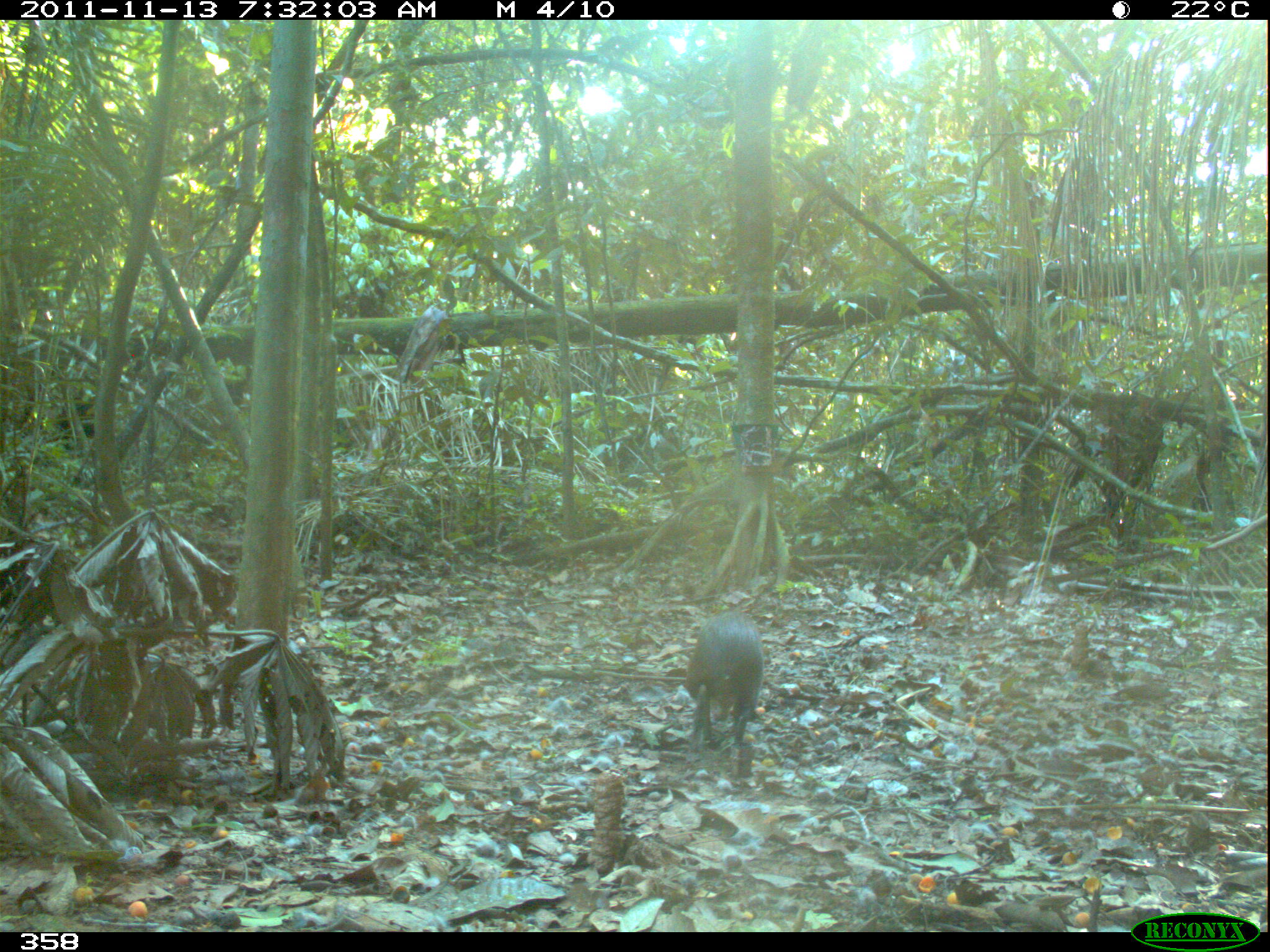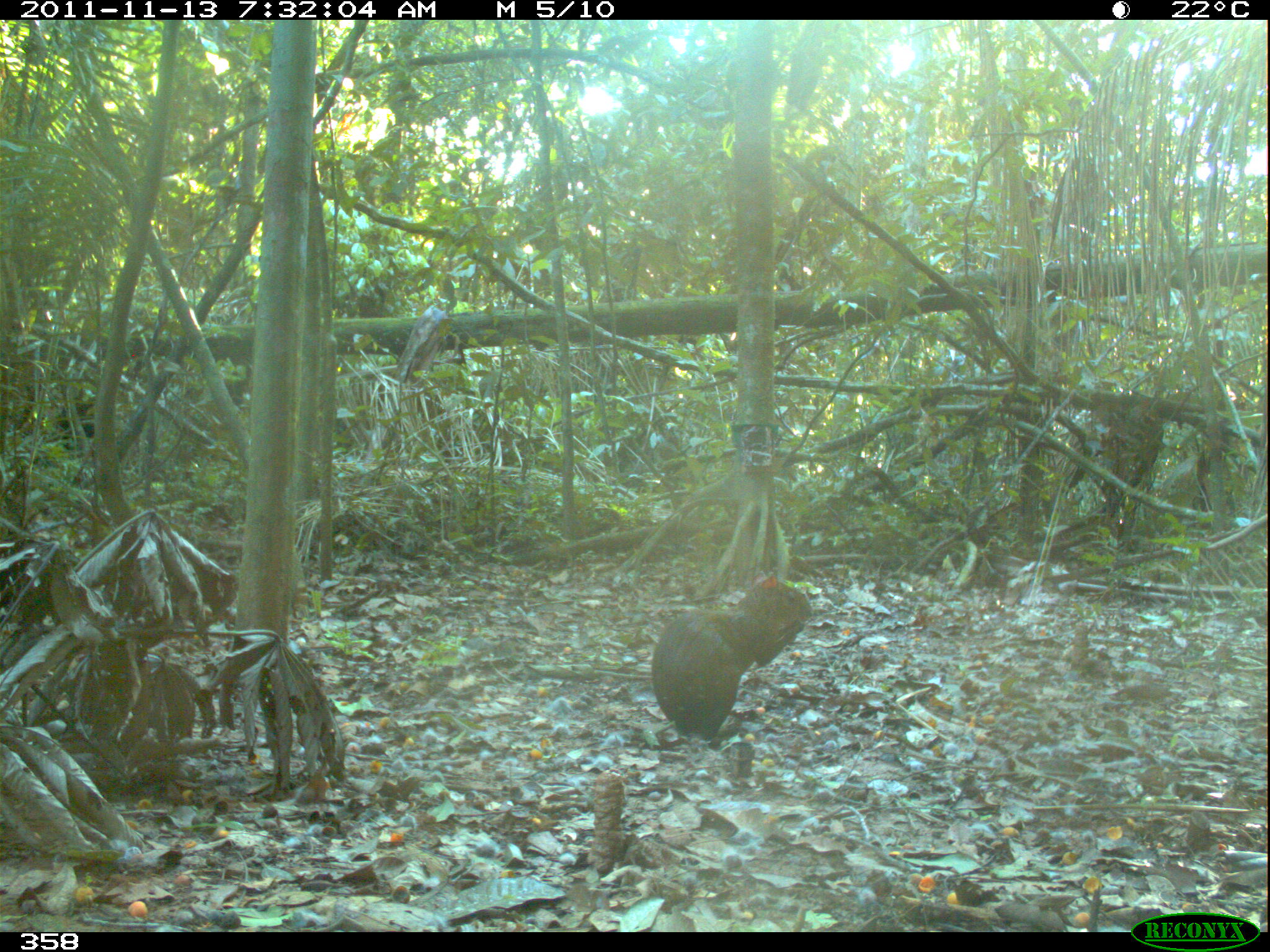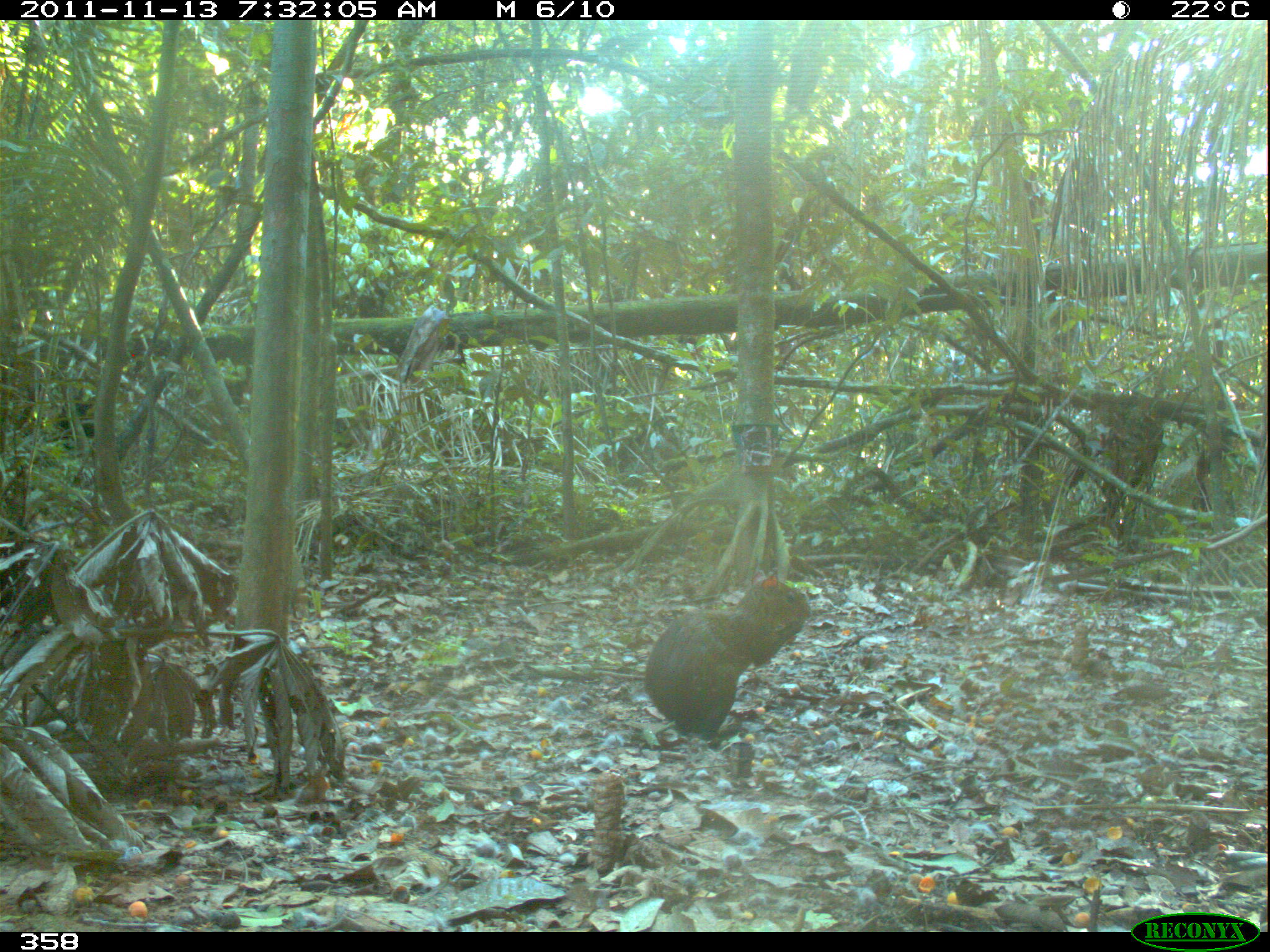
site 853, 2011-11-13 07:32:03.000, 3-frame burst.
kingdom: Animalia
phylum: Chordata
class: Mammalia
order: Rodentia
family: Dasyproctidae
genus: Dasyprocta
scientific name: Dasyprocta punctata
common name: central american agouti